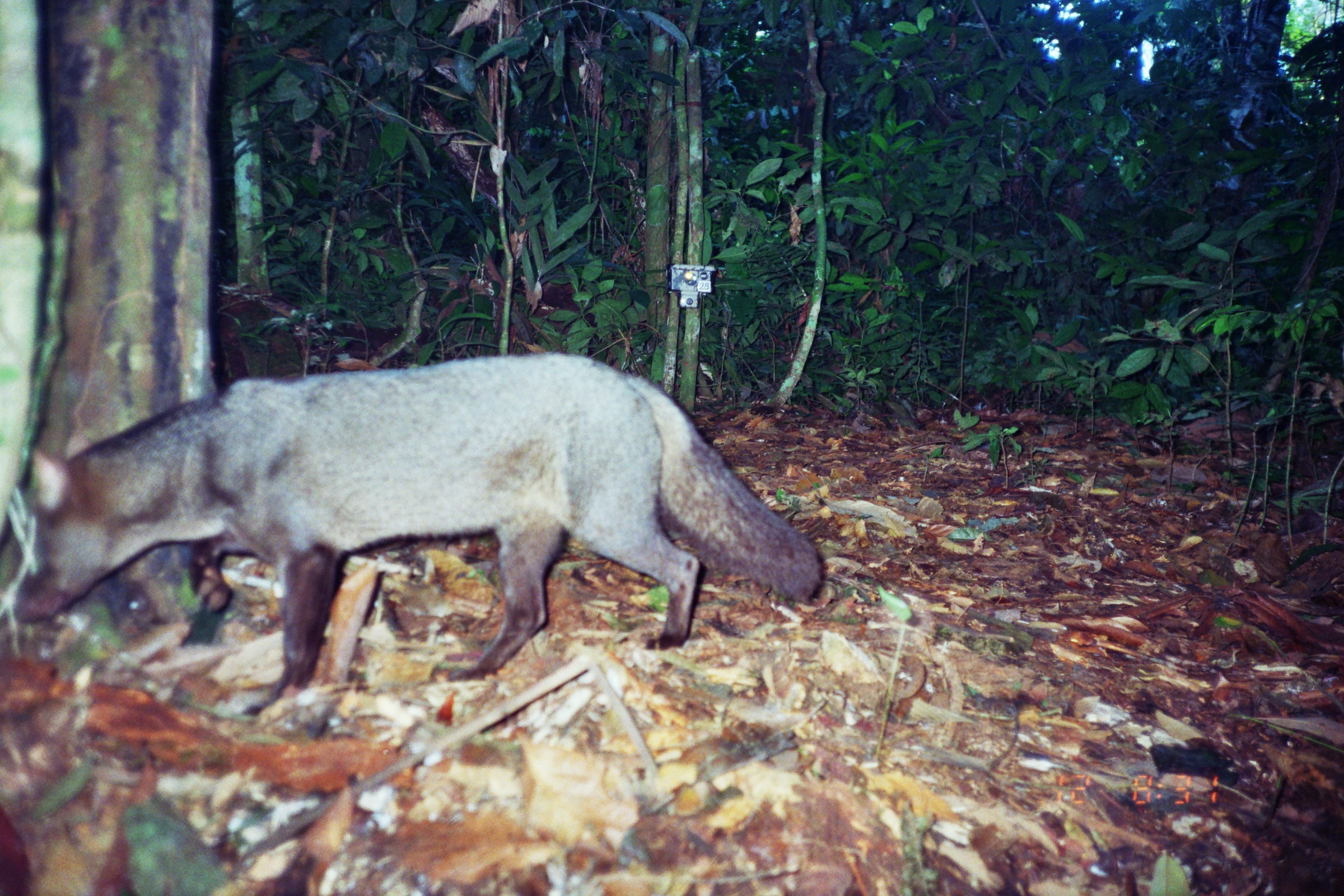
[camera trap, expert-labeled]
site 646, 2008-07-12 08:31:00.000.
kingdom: Animalia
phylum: Chordata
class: Mammalia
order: Carnivora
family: Canidae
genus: Atelocynus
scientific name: Atelocynus microtis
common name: short-eared dog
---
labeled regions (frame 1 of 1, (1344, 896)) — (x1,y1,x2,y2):
atelocynus microtis: (2,347,830,719)